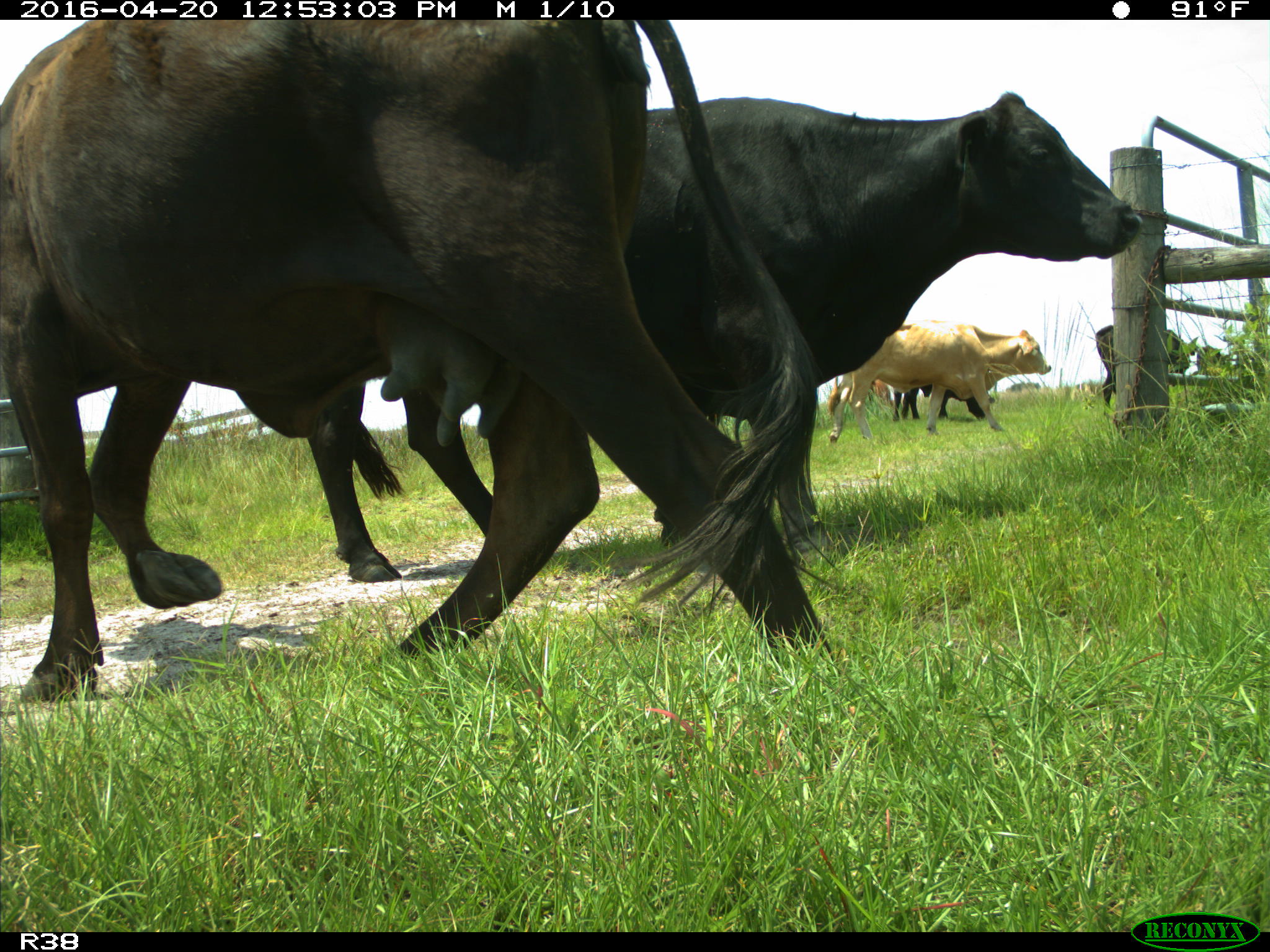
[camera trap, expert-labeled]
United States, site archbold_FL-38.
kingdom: Animalia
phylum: Chordata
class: Mammalia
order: Artiodactyla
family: Bovidae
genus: Bos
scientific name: Bos taurus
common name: domestic cow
Bos taurus (domestic cow).